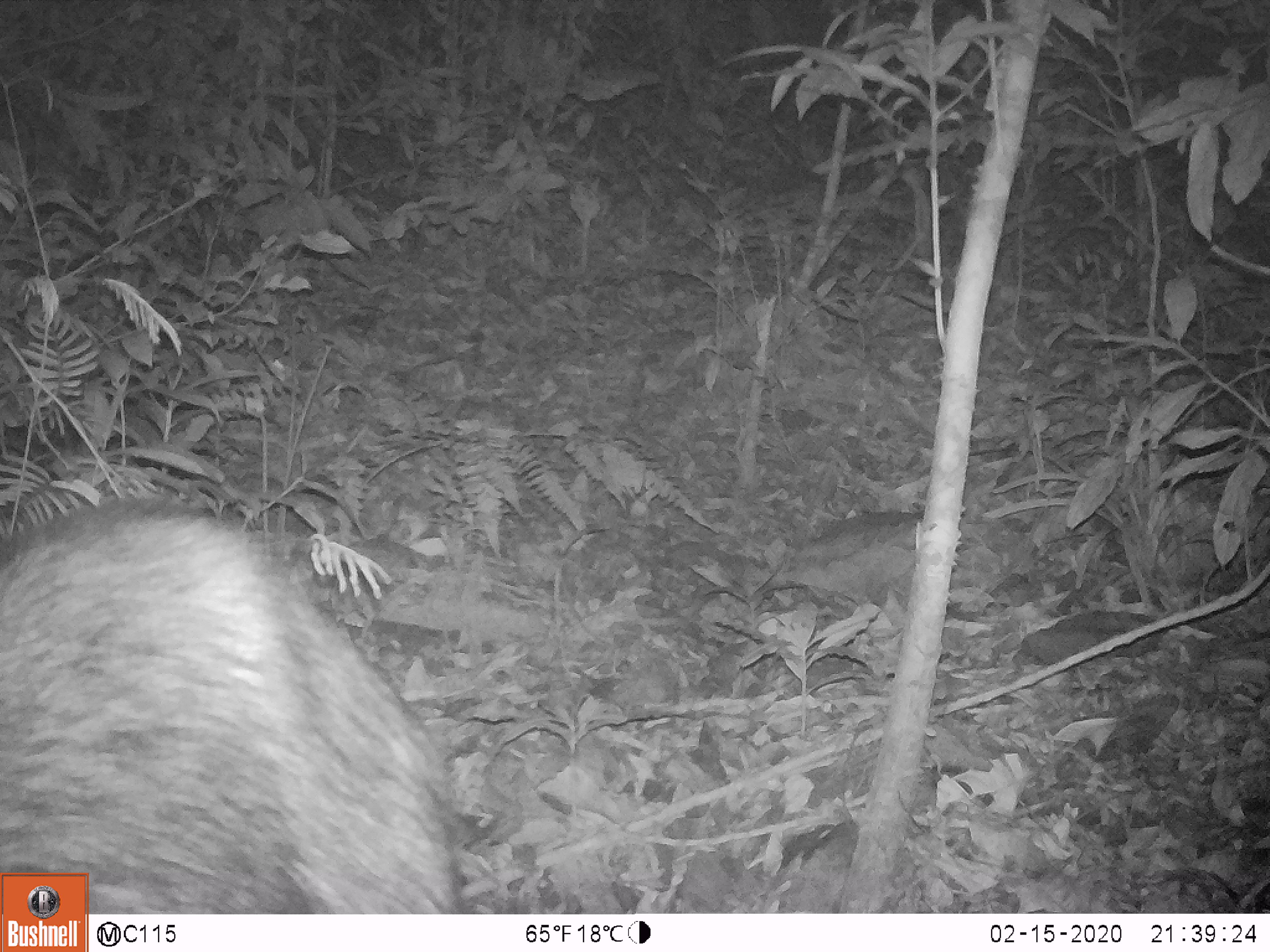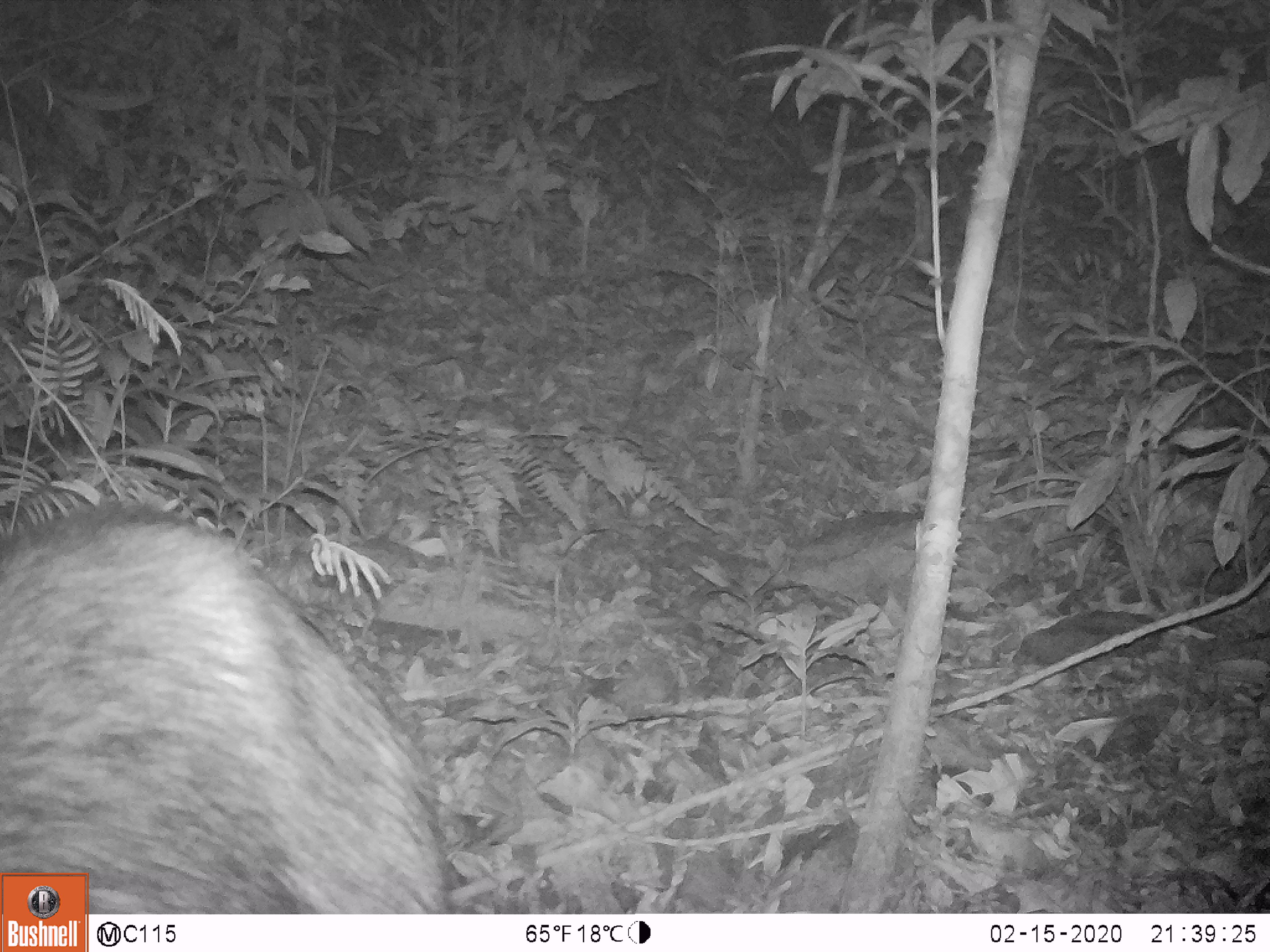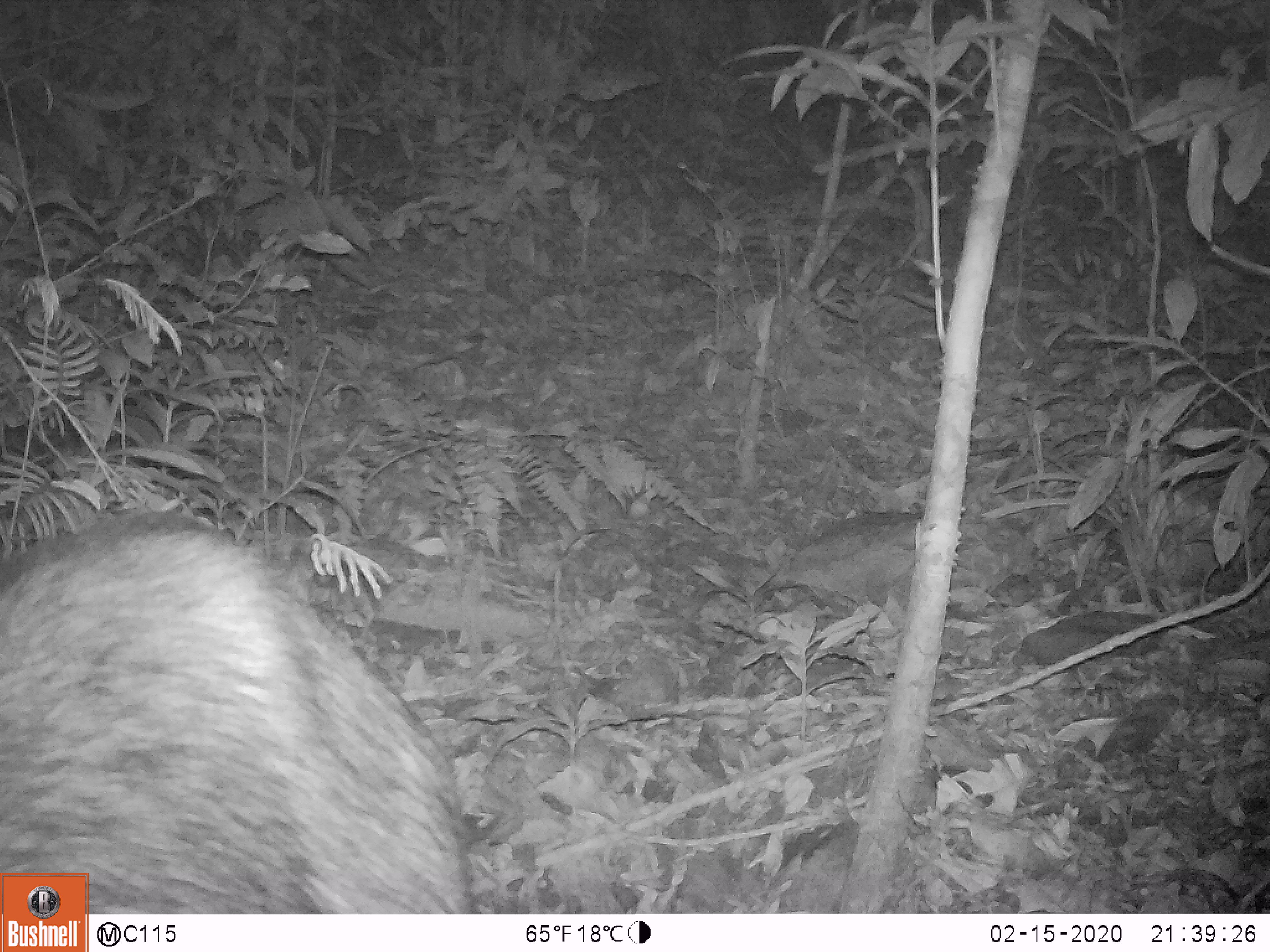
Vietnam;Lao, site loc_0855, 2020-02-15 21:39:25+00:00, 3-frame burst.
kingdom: Animalia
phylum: Chordata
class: Mammalia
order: Artiodactyla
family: Bovidae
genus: Capricornis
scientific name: Capricornis sumatraensis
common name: chinese serow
Chinese serow (Capricornis sumatraensis). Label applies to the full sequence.